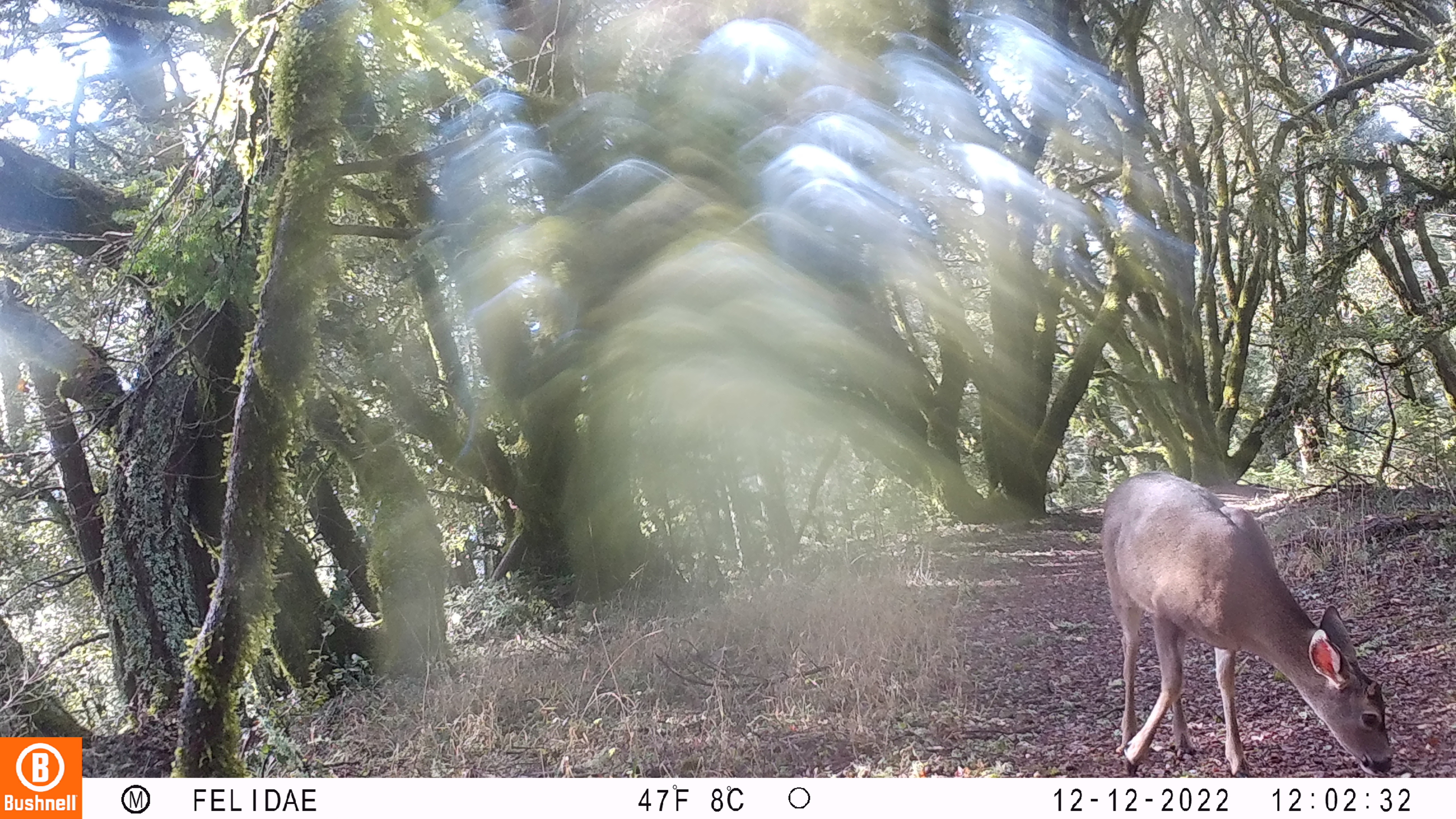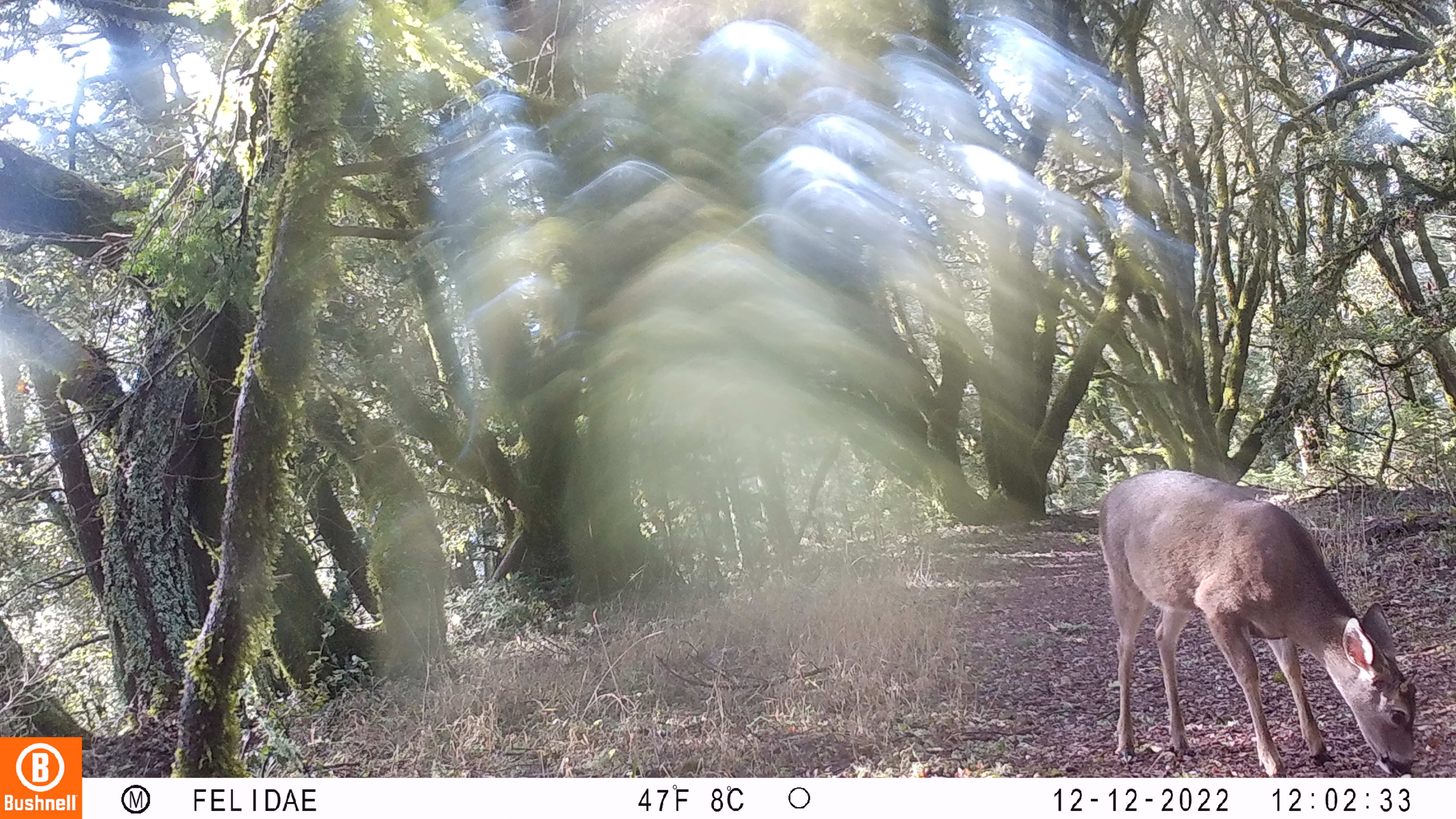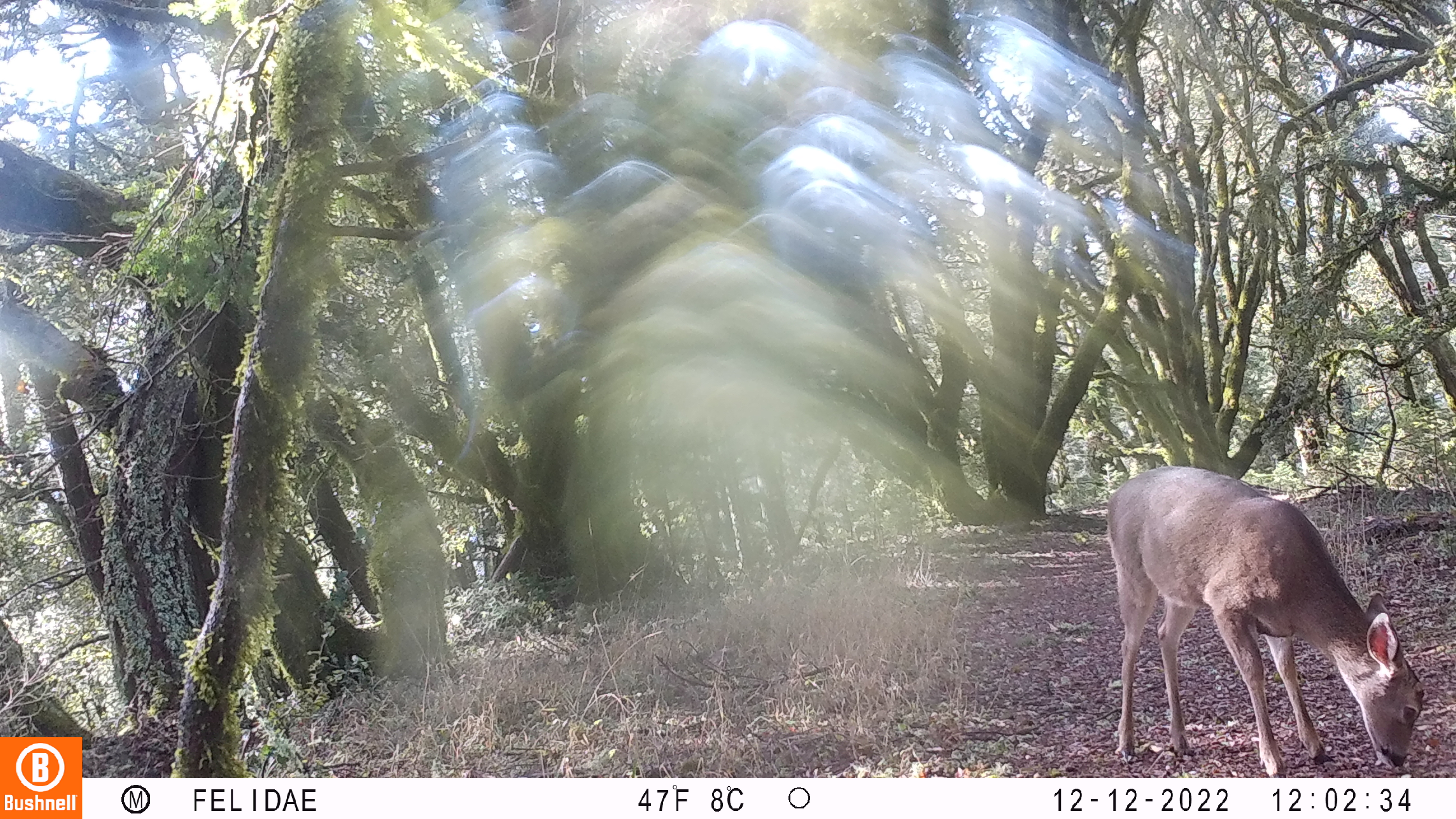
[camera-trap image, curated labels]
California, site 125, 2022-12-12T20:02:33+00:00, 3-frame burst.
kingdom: Animalia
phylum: Chordata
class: Mammalia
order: Artiodactyla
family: Cervidae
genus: Odocoileus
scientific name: Odocoileus hemionus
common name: mule deer